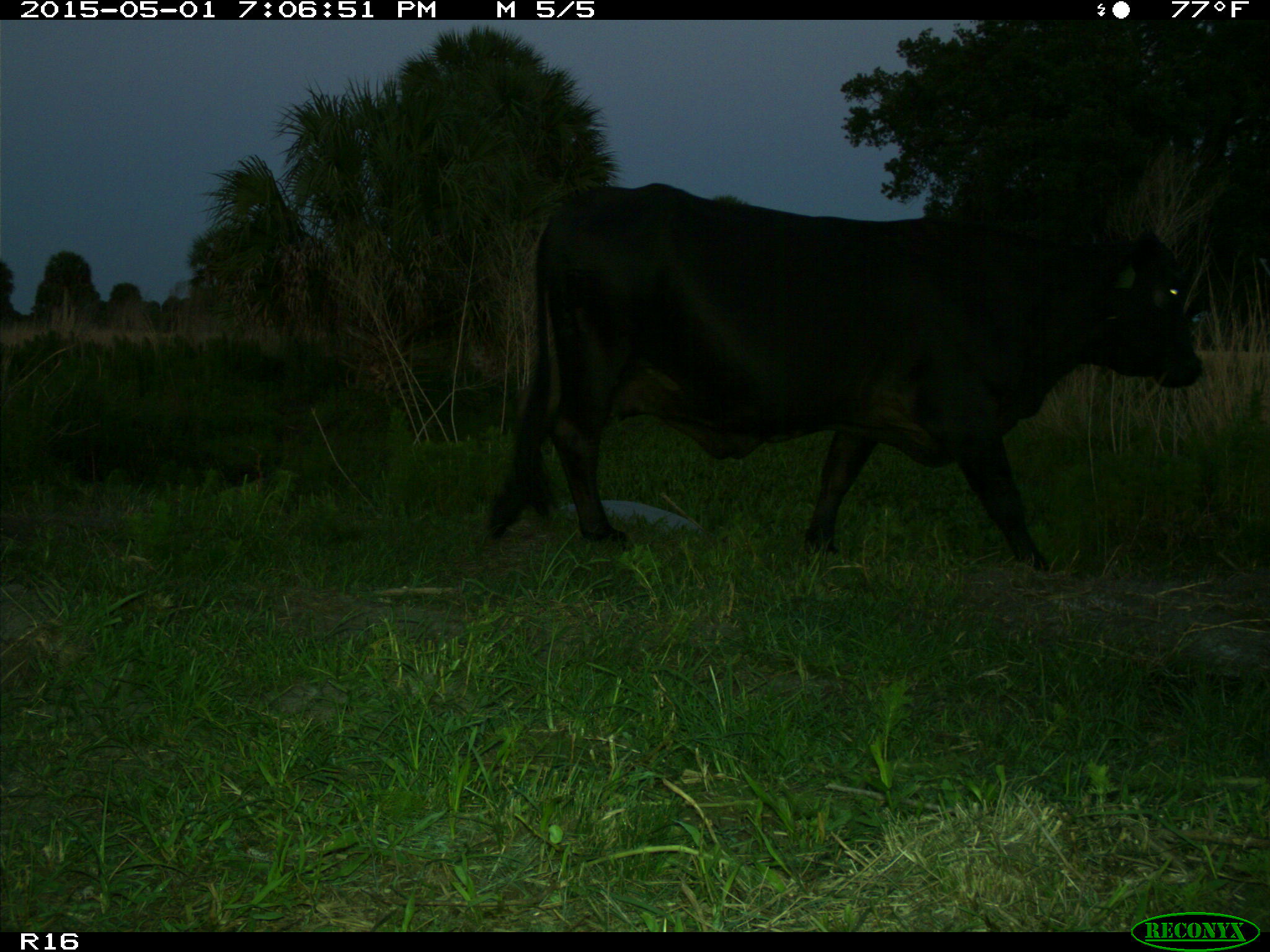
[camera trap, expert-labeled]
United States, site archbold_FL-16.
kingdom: Animalia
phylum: Chordata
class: Mammalia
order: Artiodactyla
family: Bovidae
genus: Bos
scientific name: Bos taurus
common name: domestic cow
Bos taurus (domestic cow).